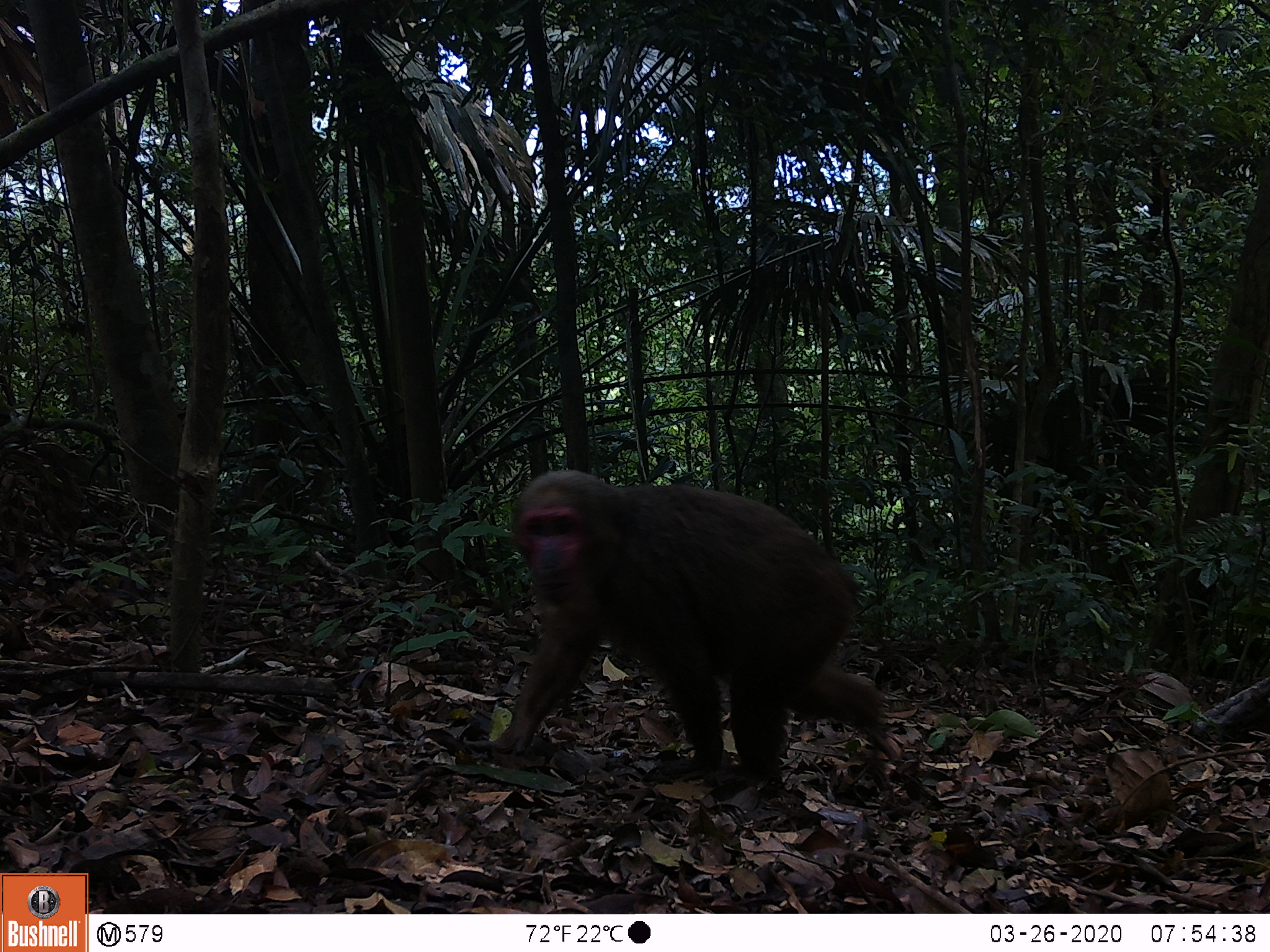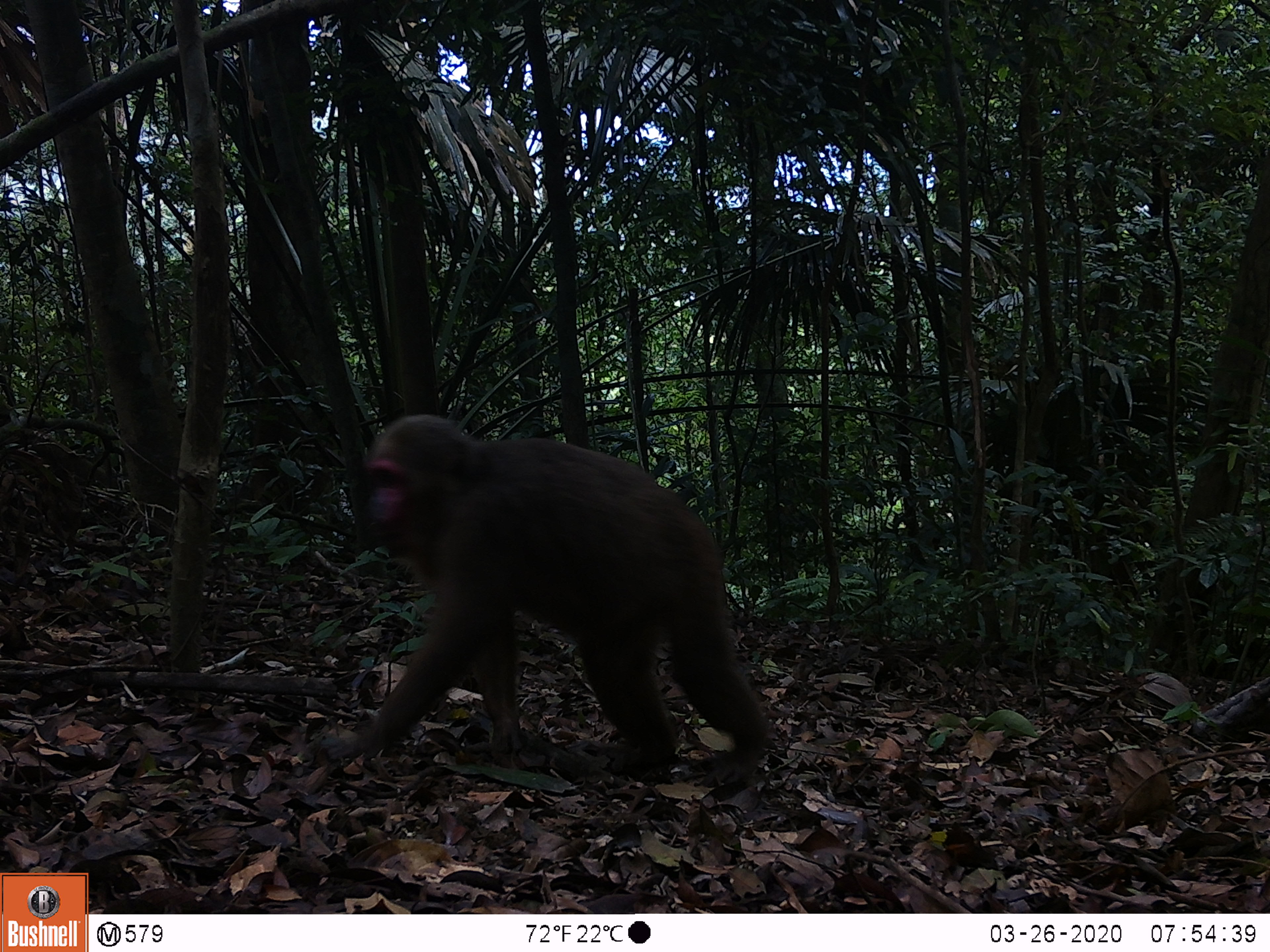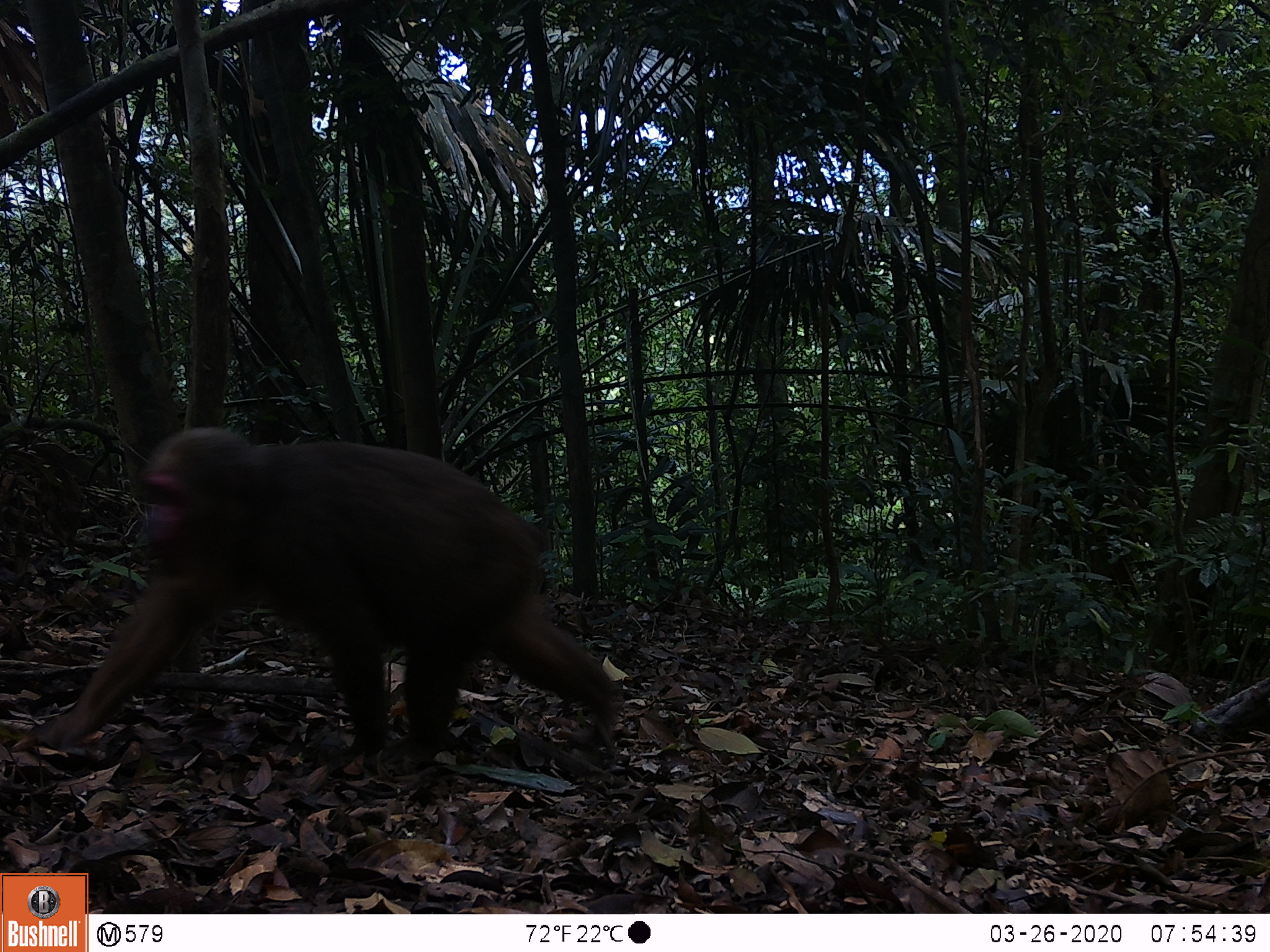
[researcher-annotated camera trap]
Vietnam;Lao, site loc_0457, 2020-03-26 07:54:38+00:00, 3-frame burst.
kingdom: Animalia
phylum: Chordata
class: Mammalia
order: Primates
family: Cercopithecidae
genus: Macaca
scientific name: Macaca arctoides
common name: stump-tailed macaque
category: stump tailed macaque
Stump tailed macaque (stump-tailed macaque) (Macaca arctoides). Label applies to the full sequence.